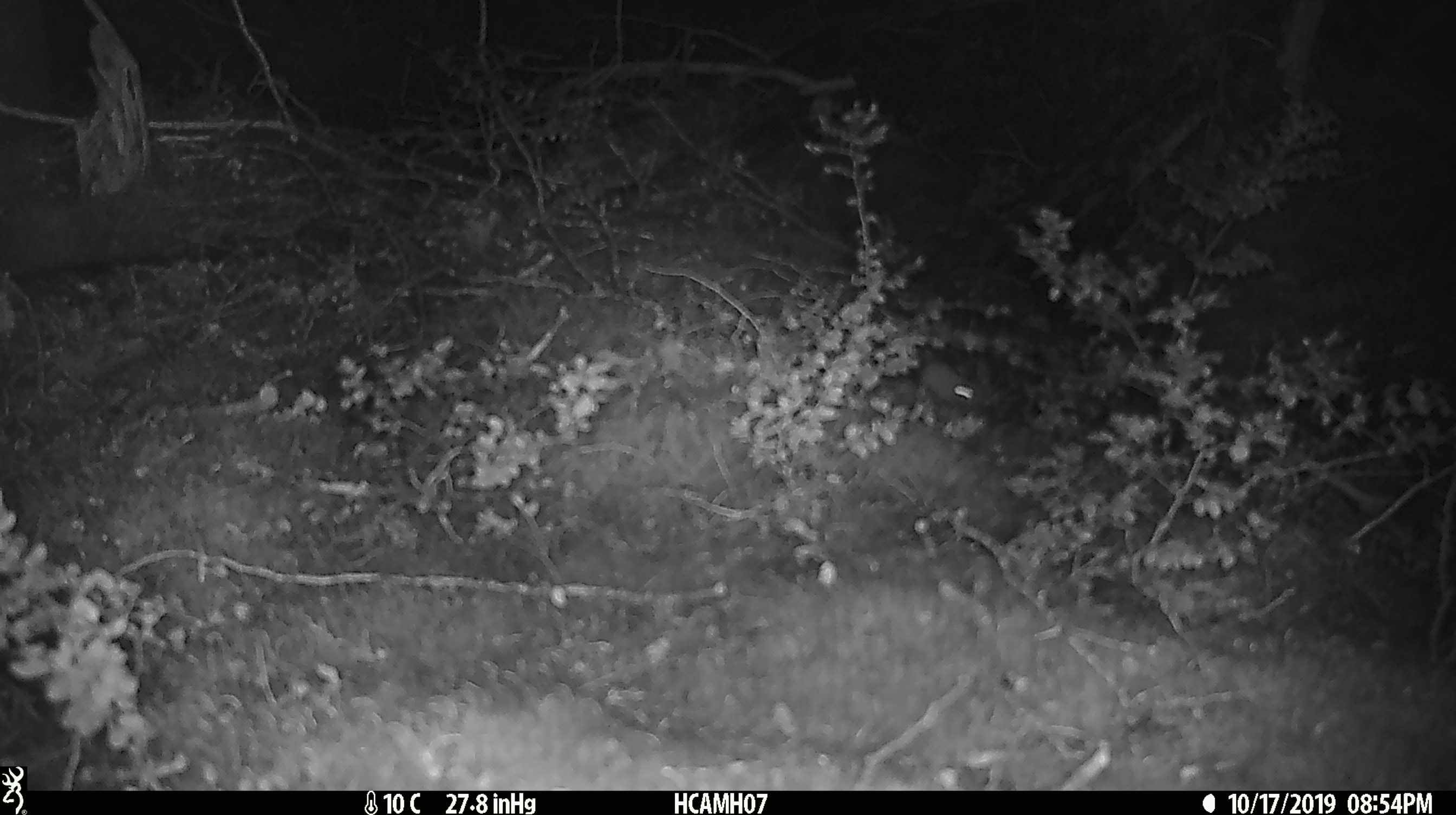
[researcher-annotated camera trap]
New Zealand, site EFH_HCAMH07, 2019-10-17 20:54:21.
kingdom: Animalia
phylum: Chordata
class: Mammalia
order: Rodentia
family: Muridae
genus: Mus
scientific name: Mus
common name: mouse